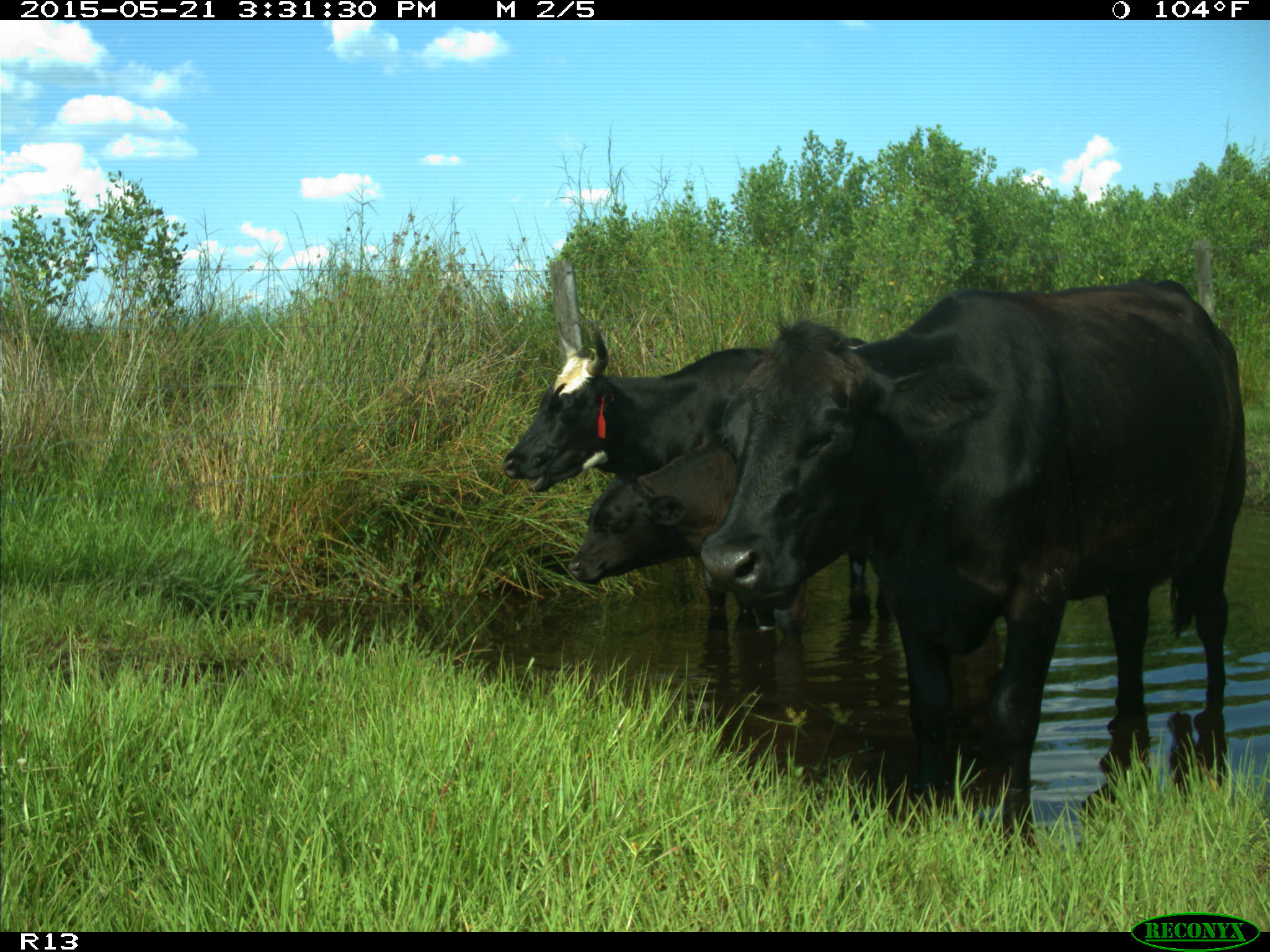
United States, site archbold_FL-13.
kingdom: Animalia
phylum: Chordata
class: Mammalia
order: Artiodactyla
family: Bovidae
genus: Bos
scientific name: Bos taurus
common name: domestic cow